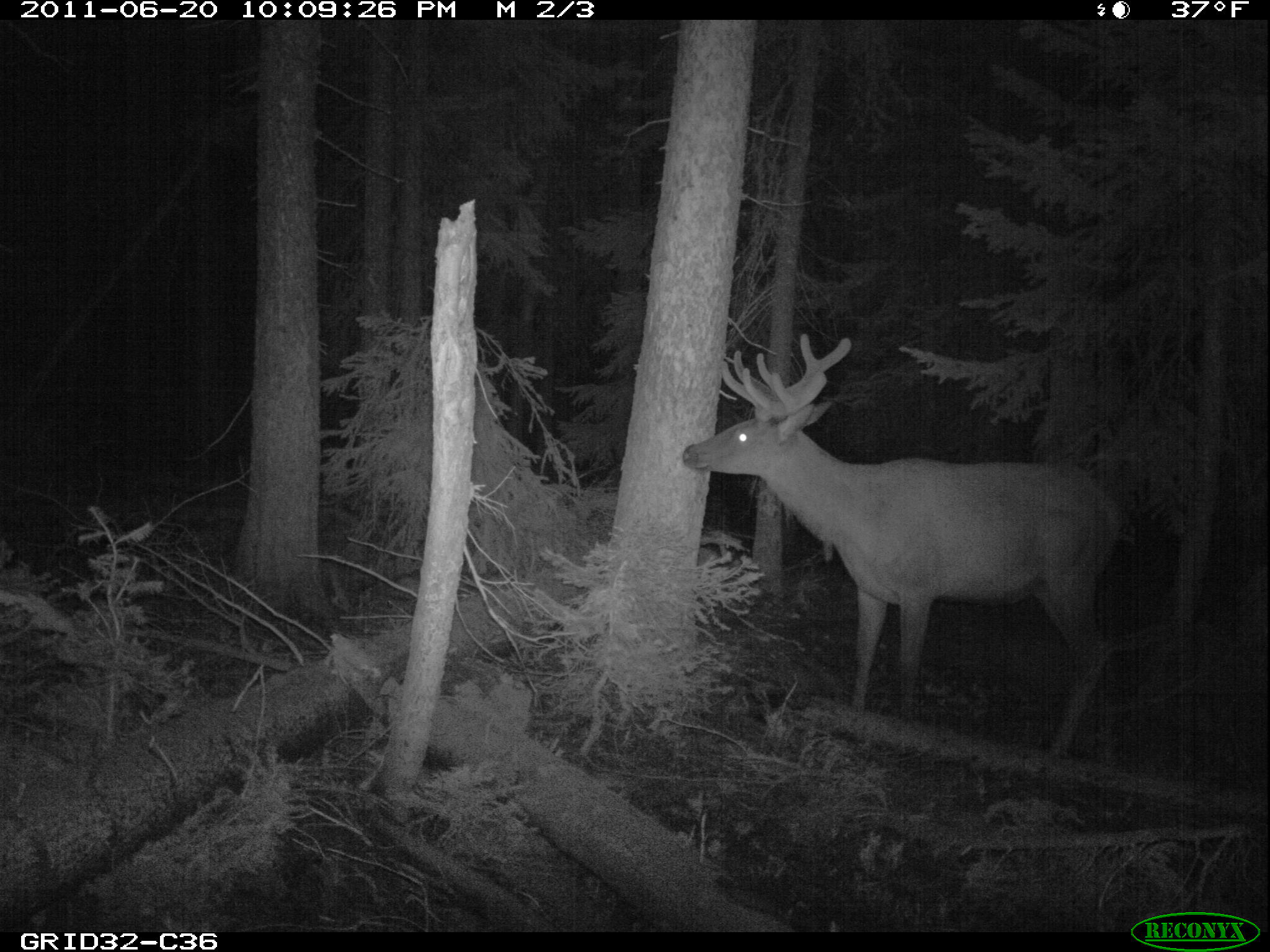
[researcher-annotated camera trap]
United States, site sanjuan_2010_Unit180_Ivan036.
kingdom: Animalia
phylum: Chordata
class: Mammalia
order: Artiodactyla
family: Cervidae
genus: Cervus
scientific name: Cervus elaphus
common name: red deer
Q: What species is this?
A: Cervus elaphus (red deer).